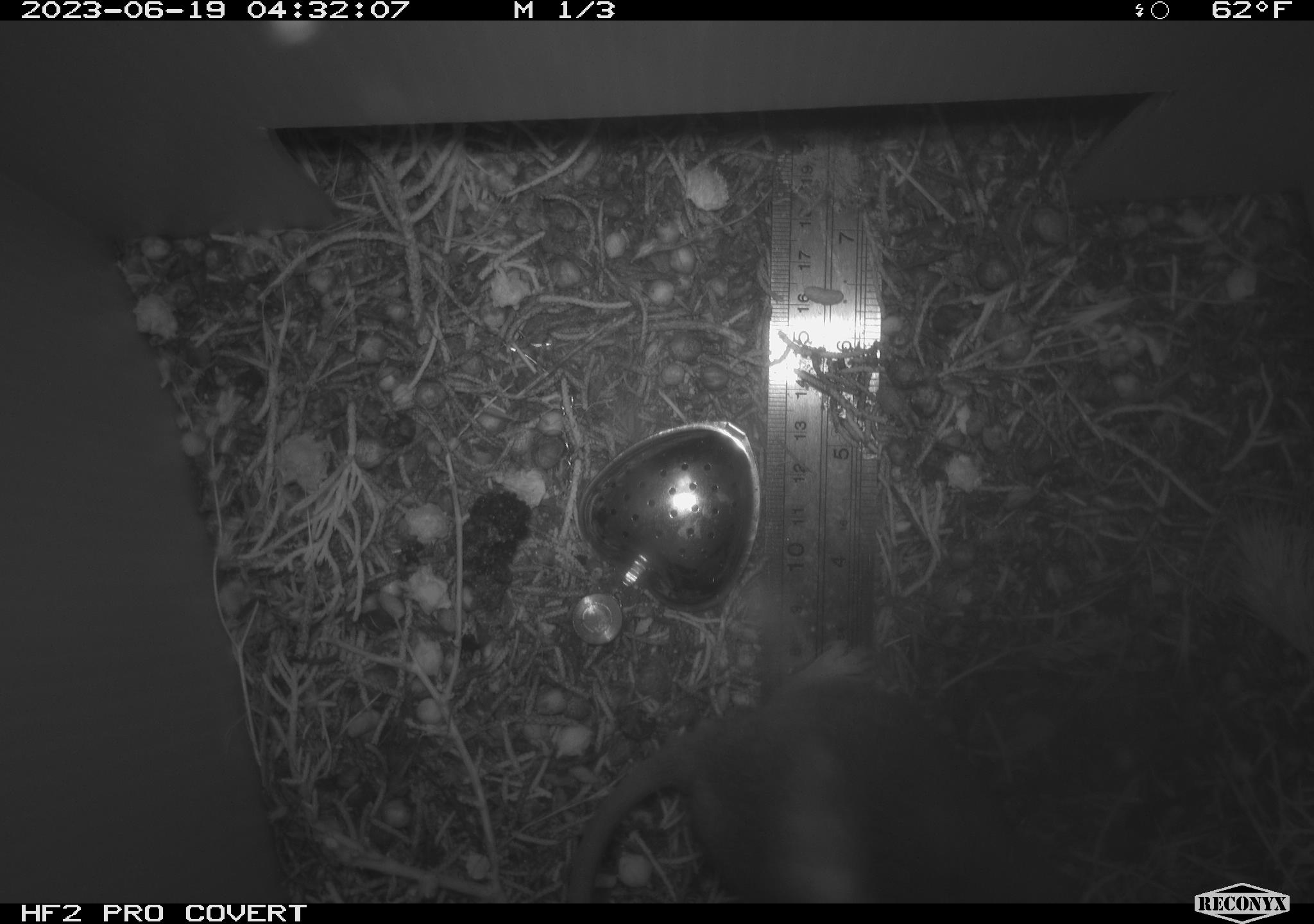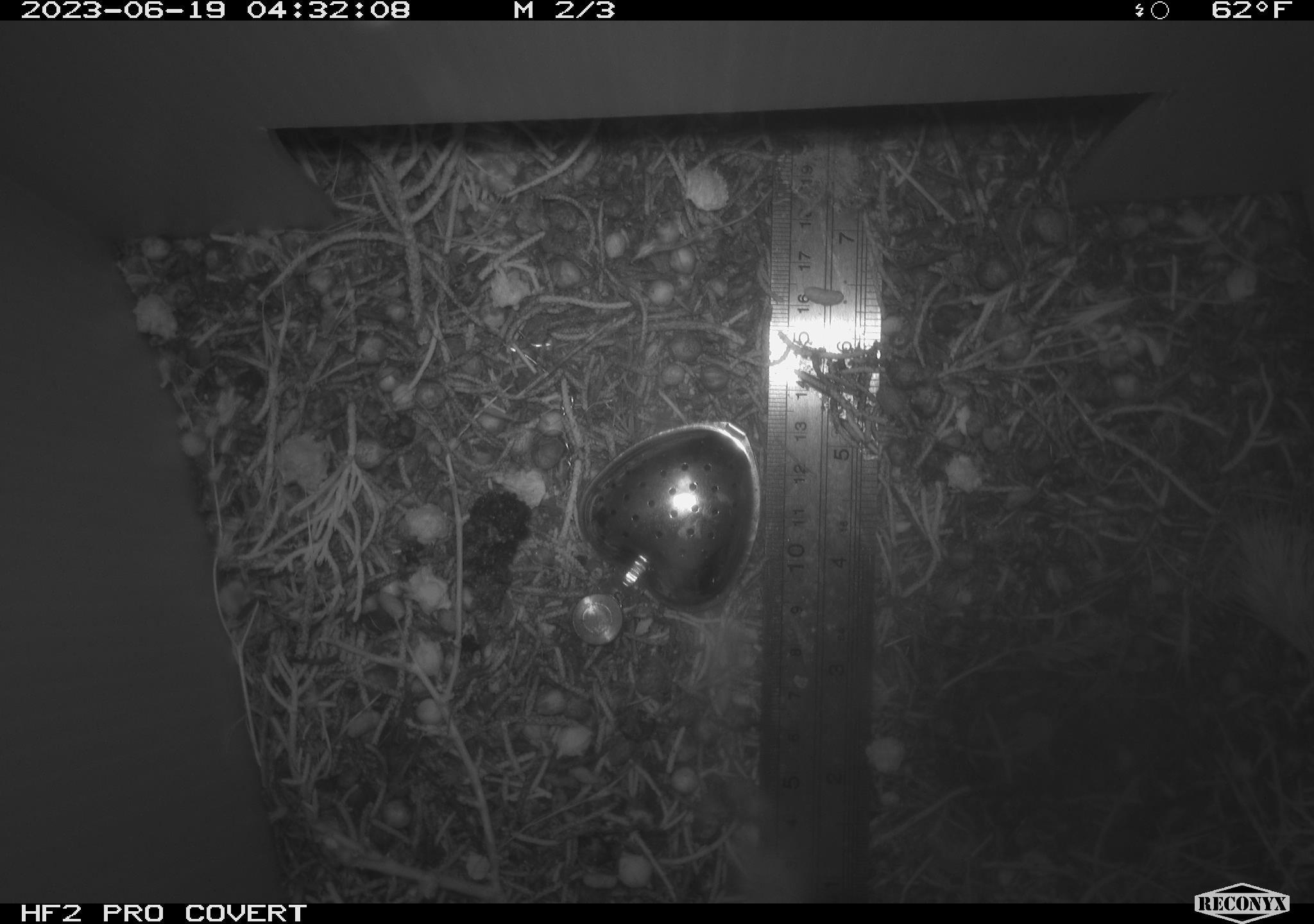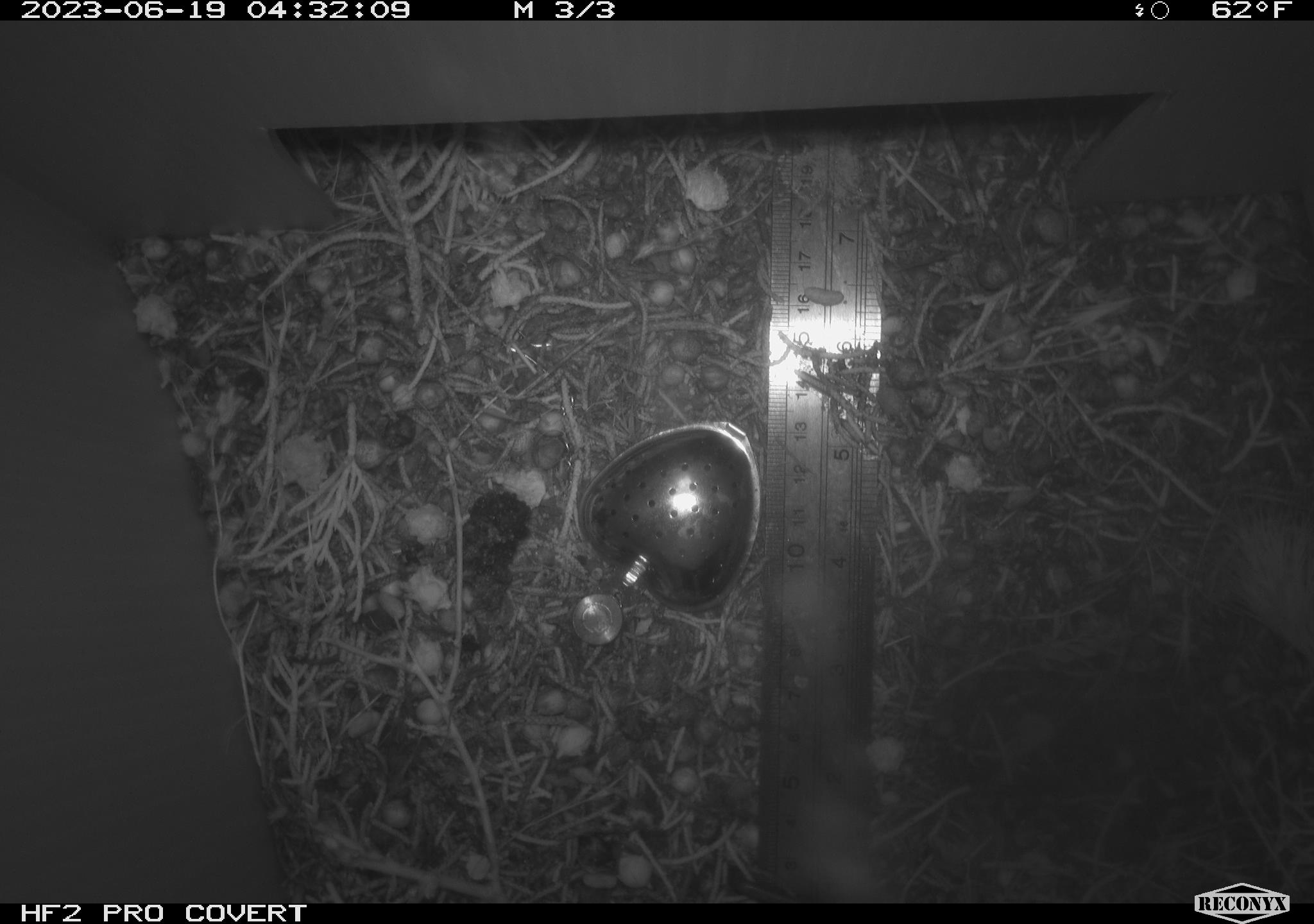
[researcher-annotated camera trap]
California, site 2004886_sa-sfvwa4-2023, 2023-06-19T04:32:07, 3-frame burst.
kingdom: Animalia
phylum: Chordata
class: Mammalia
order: Rodentia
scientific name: Rodentia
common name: rodent